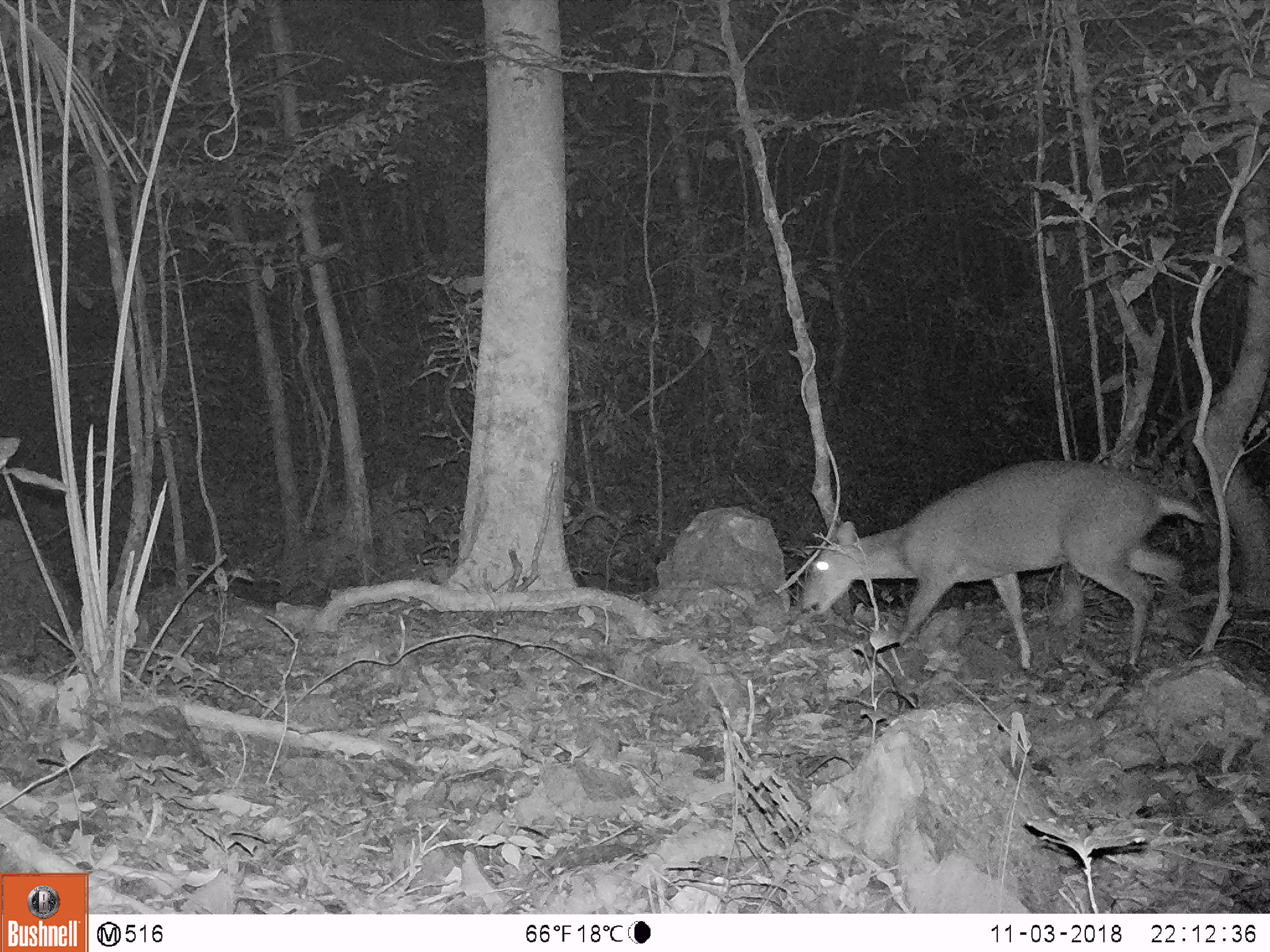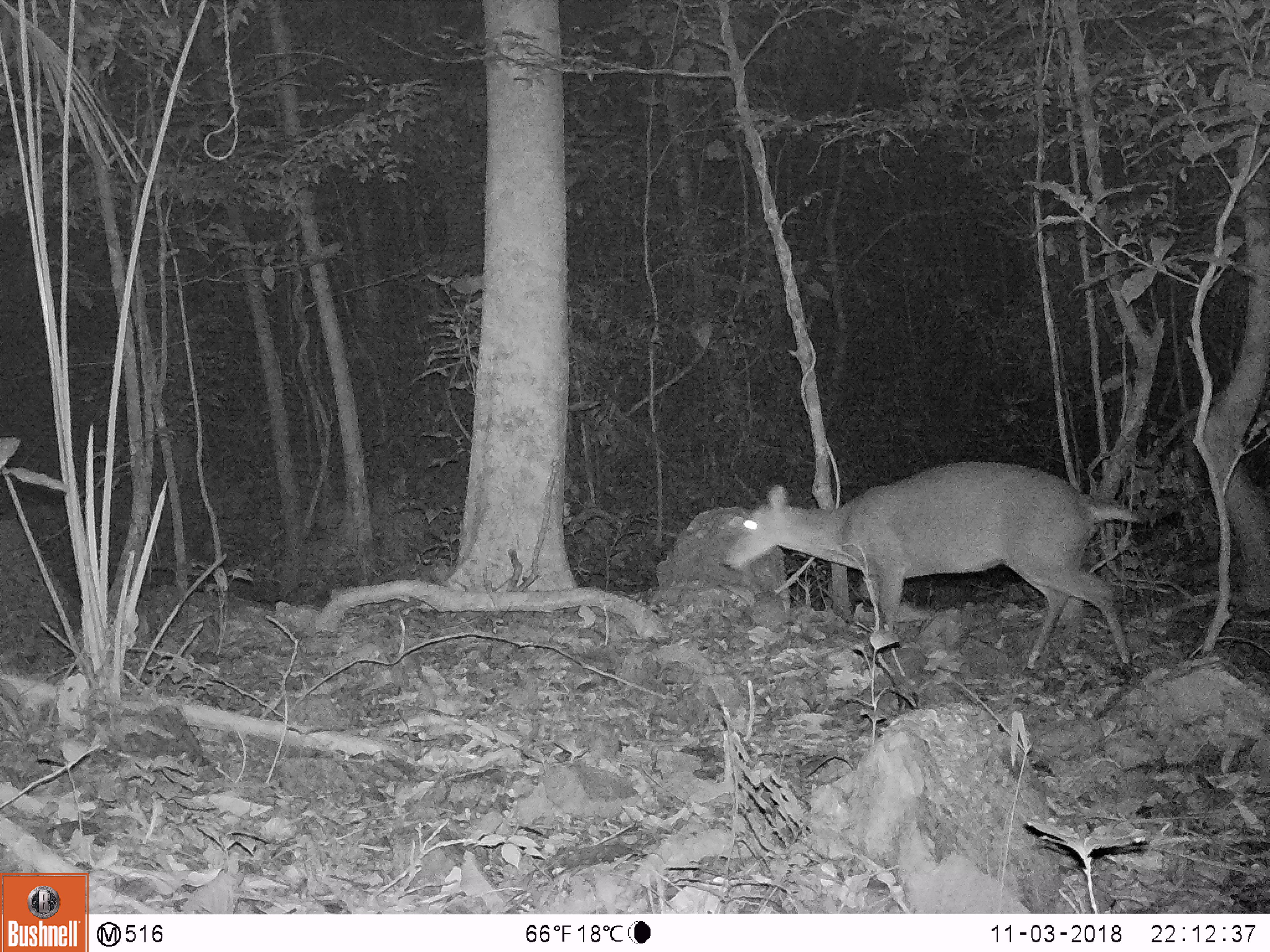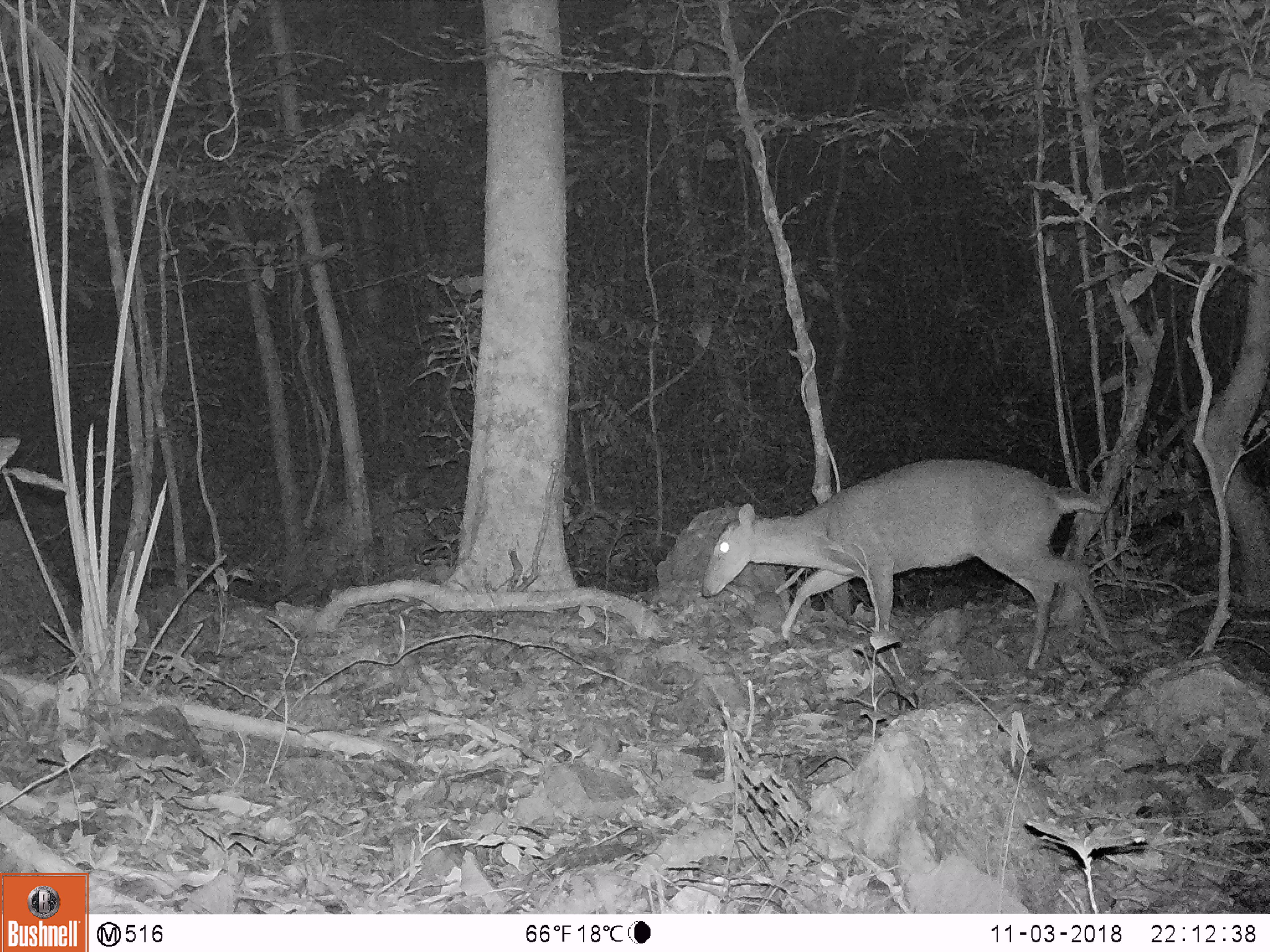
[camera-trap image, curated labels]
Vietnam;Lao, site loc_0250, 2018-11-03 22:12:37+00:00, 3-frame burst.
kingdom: Animalia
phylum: Chordata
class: Mammalia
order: Artiodactyla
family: Cervidae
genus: Muntiacus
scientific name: Muntiacus vuquangensis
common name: large-antlered muntjac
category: large antlered muntjac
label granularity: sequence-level